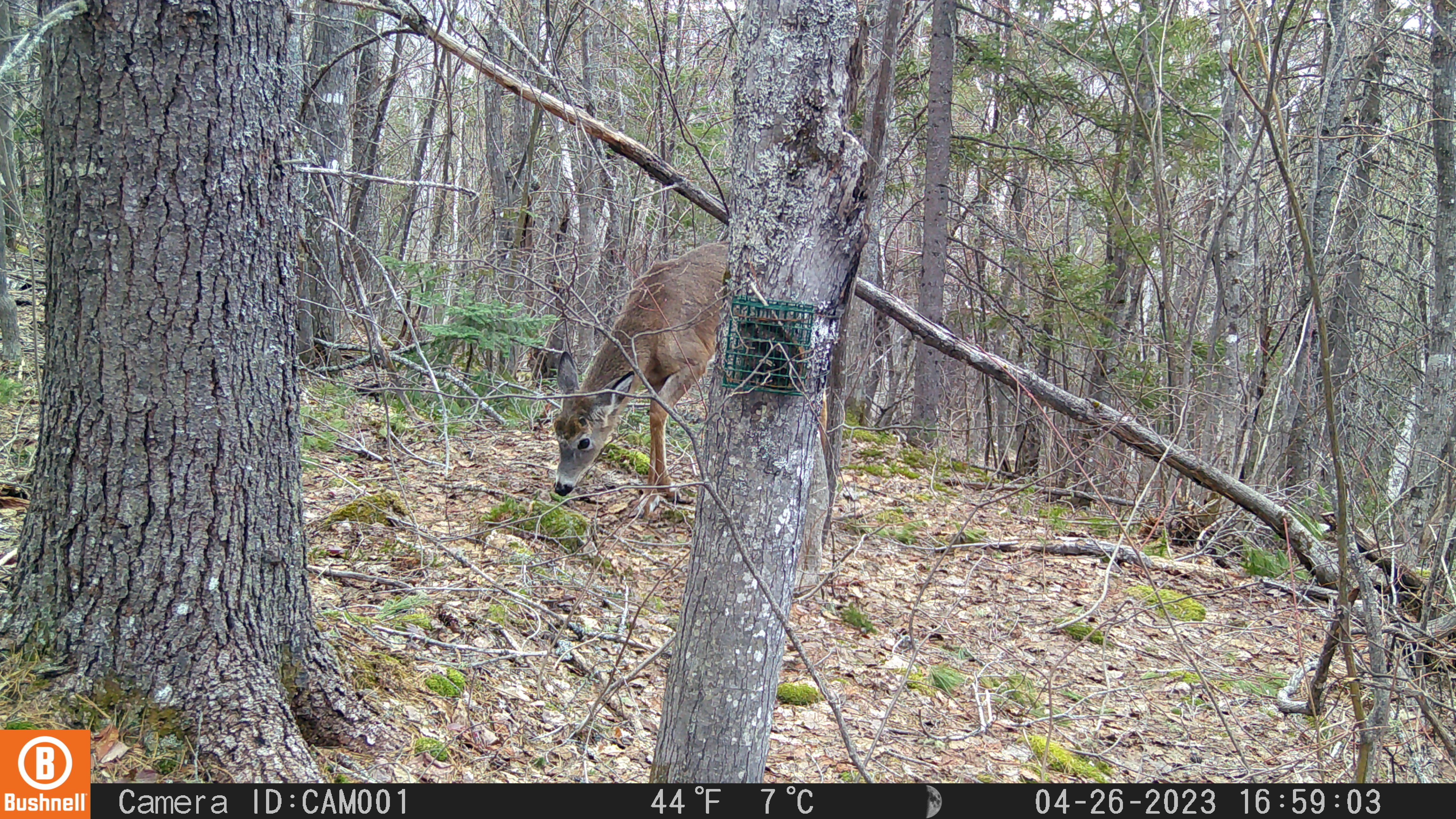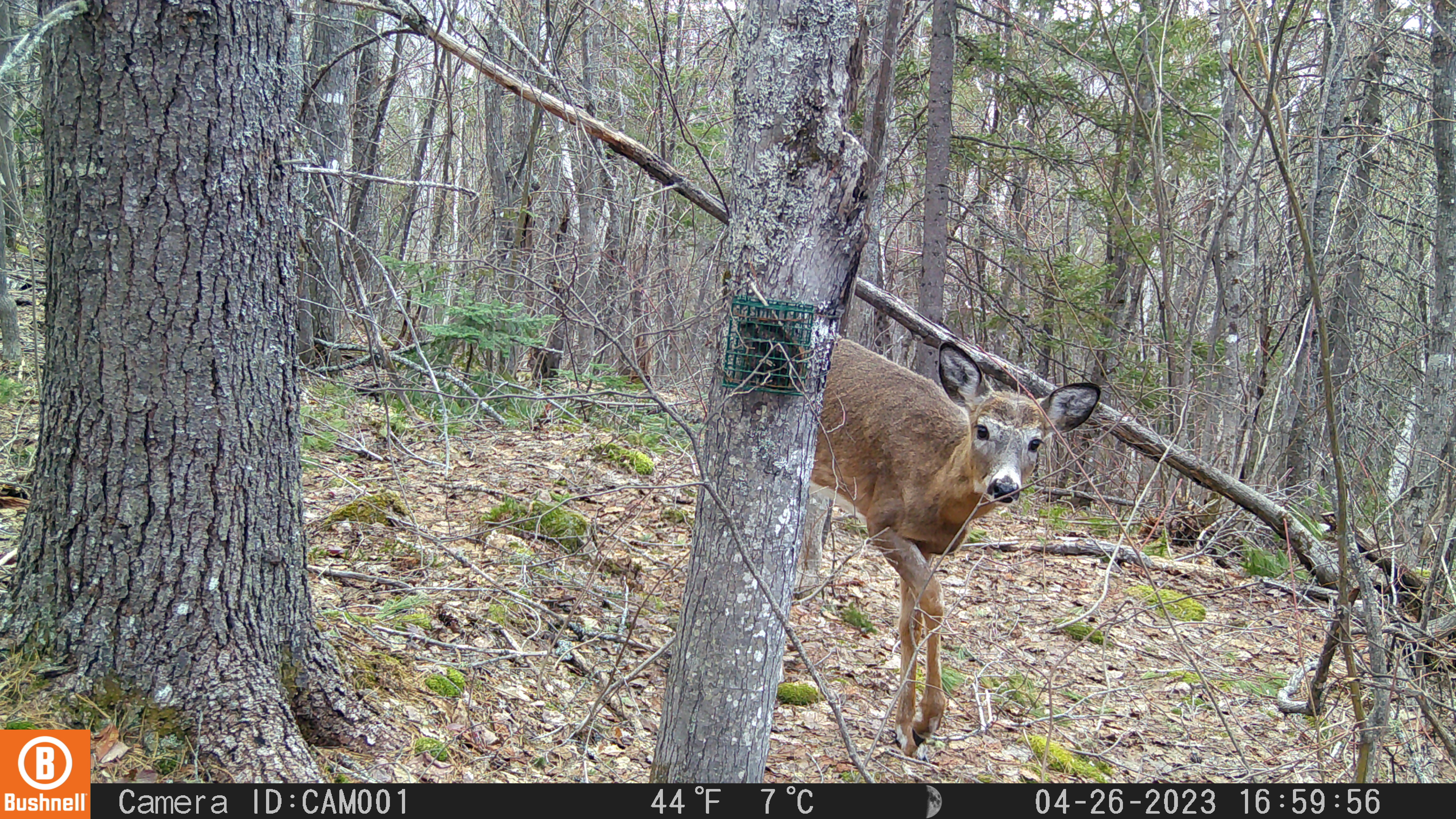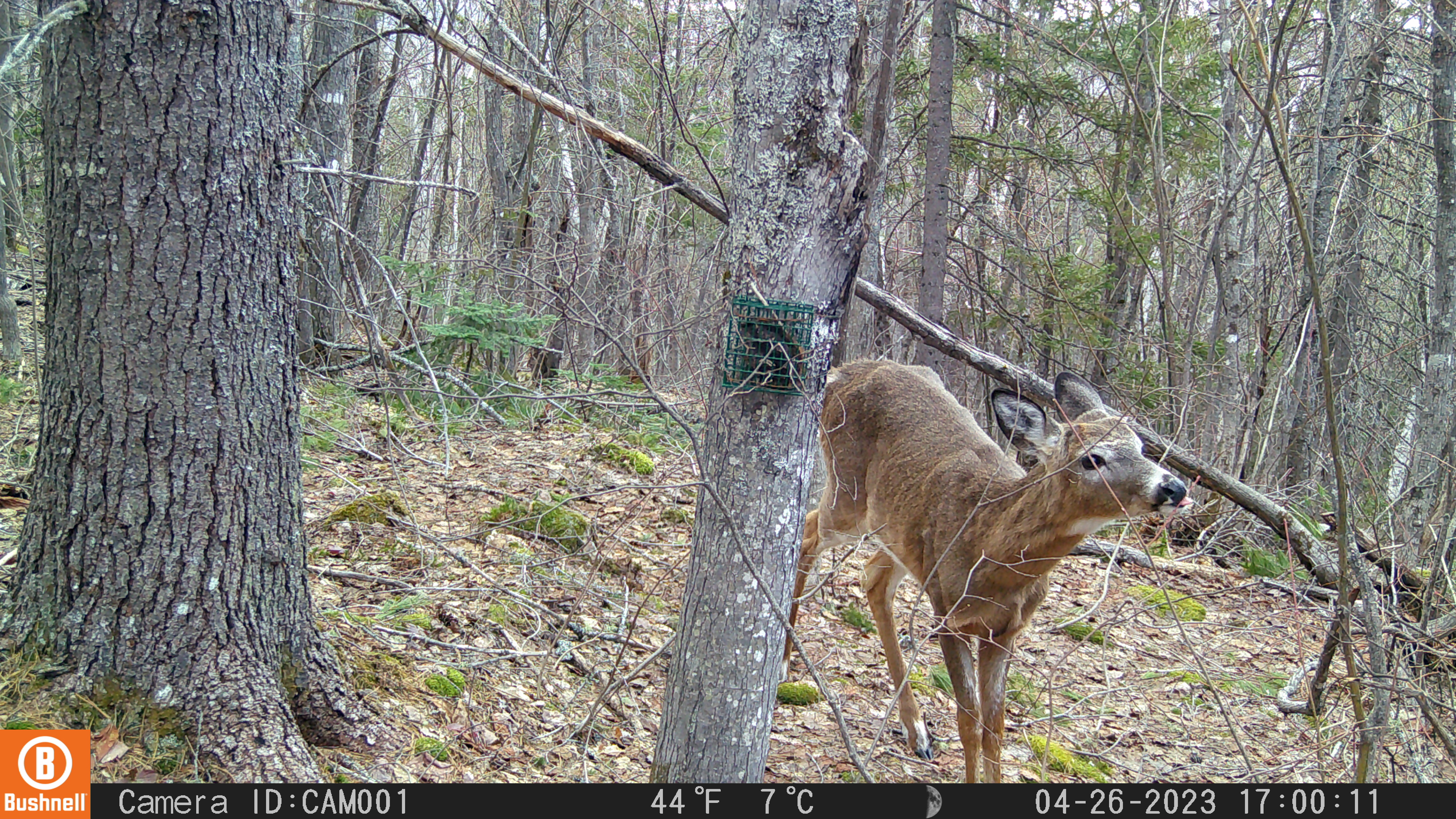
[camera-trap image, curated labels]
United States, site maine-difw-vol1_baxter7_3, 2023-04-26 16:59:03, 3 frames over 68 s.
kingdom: Animalia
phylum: Chordata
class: Mammalia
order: Artiodactyla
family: Cervidae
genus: Odocoileus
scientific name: Odocoileus virginianus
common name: white-tailed deer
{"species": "white-tailed deer (Odocoileus virginianus)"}